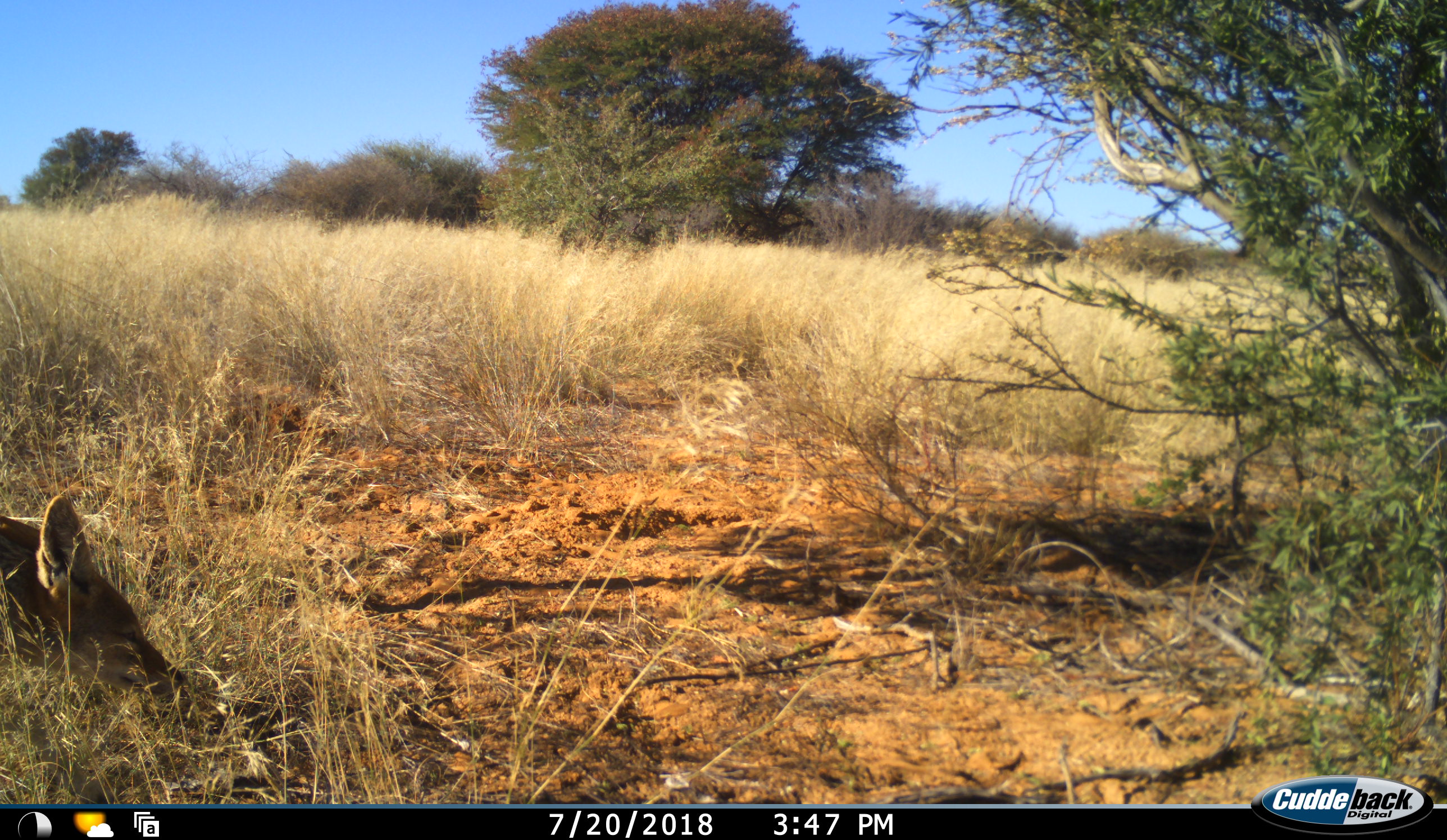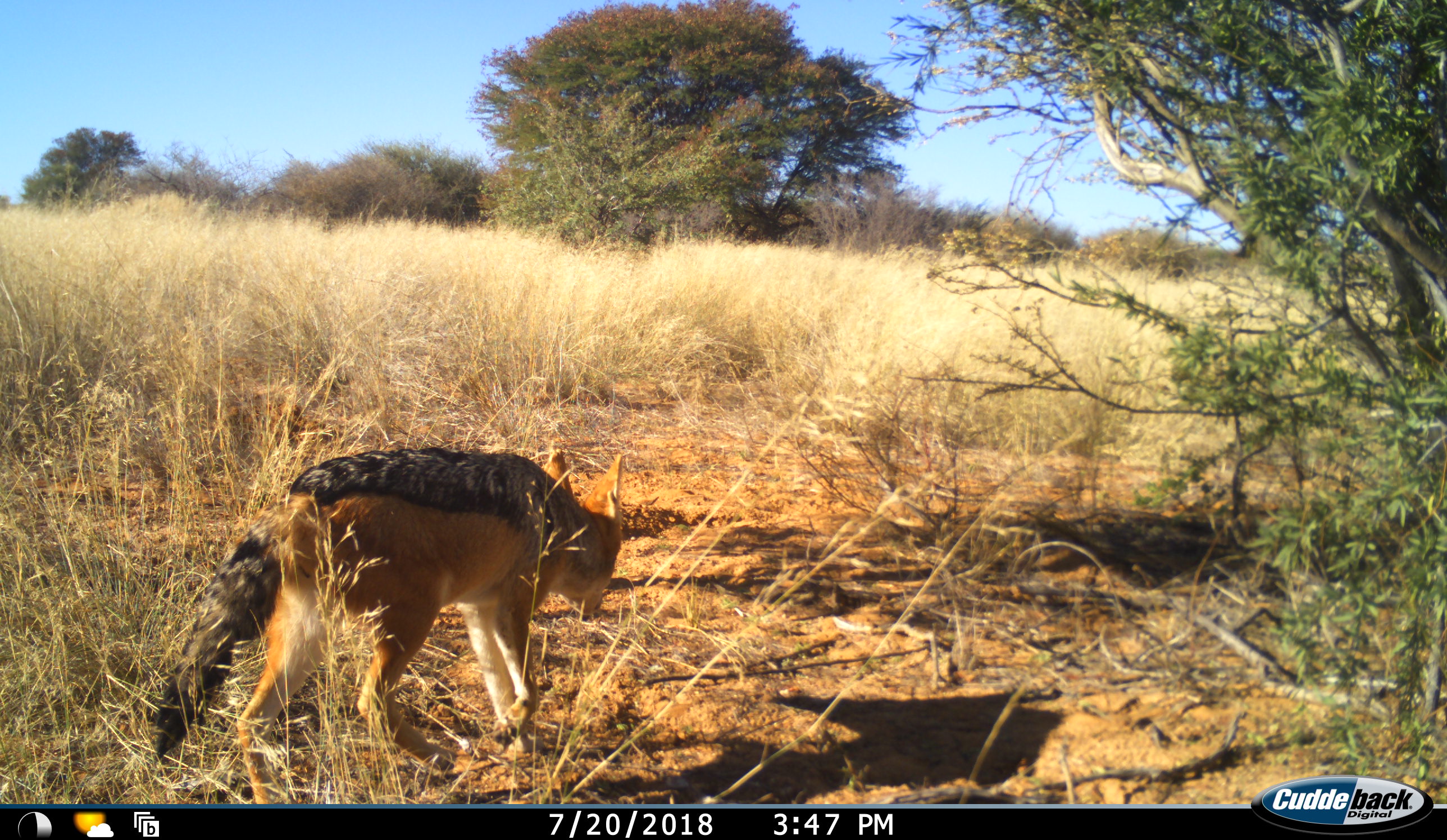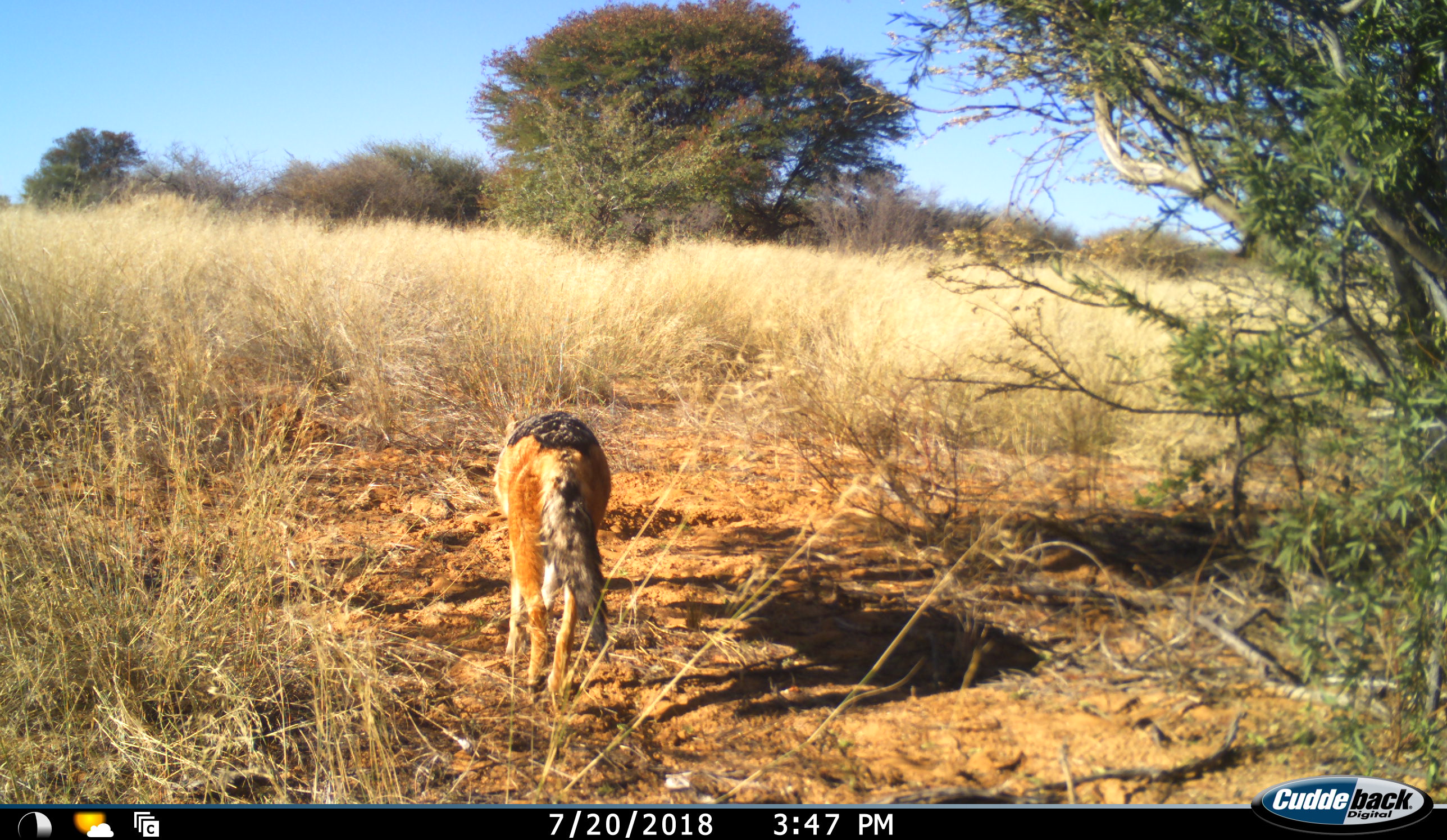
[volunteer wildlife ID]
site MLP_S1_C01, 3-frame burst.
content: unidentified animal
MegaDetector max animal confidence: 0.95